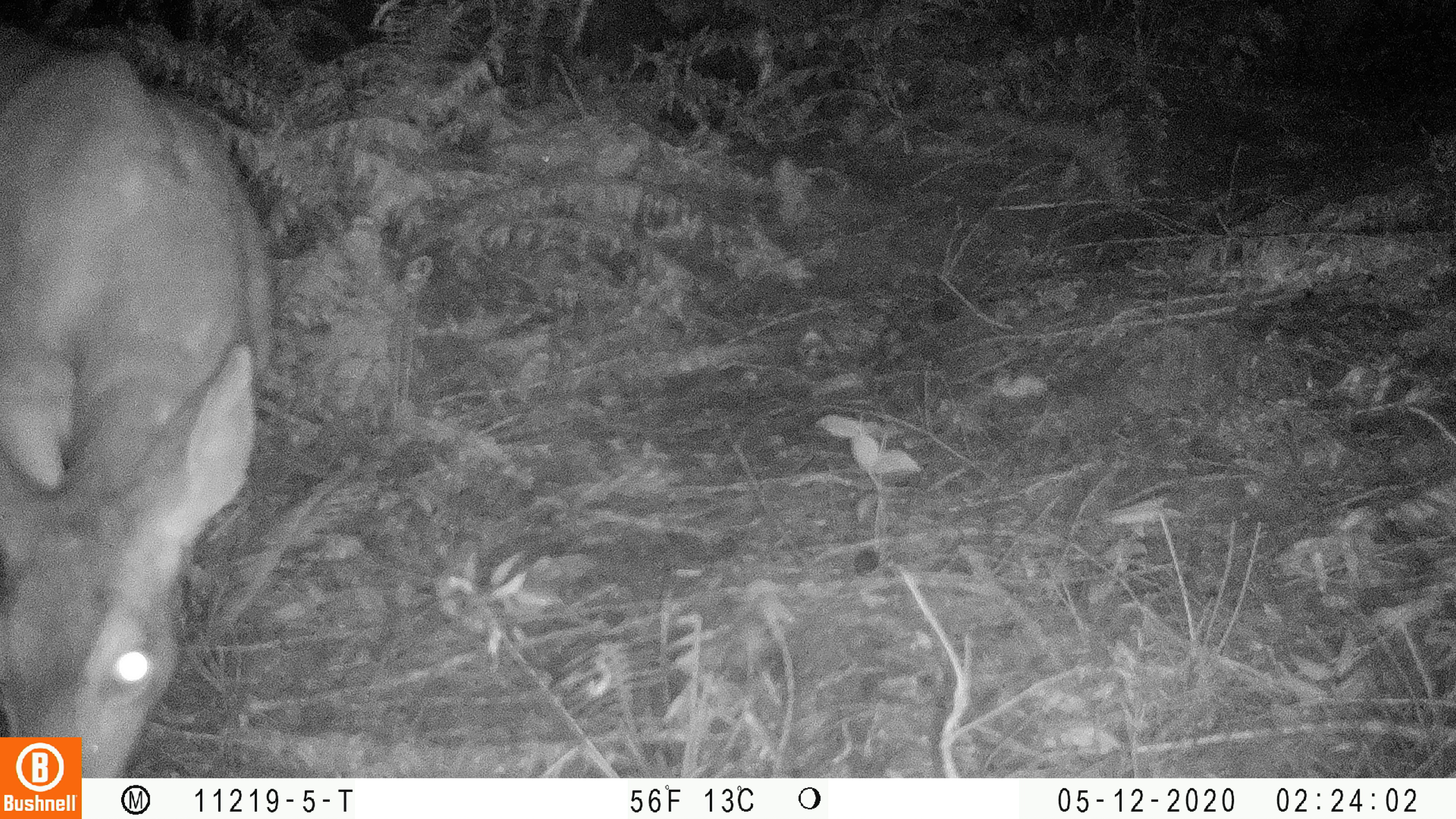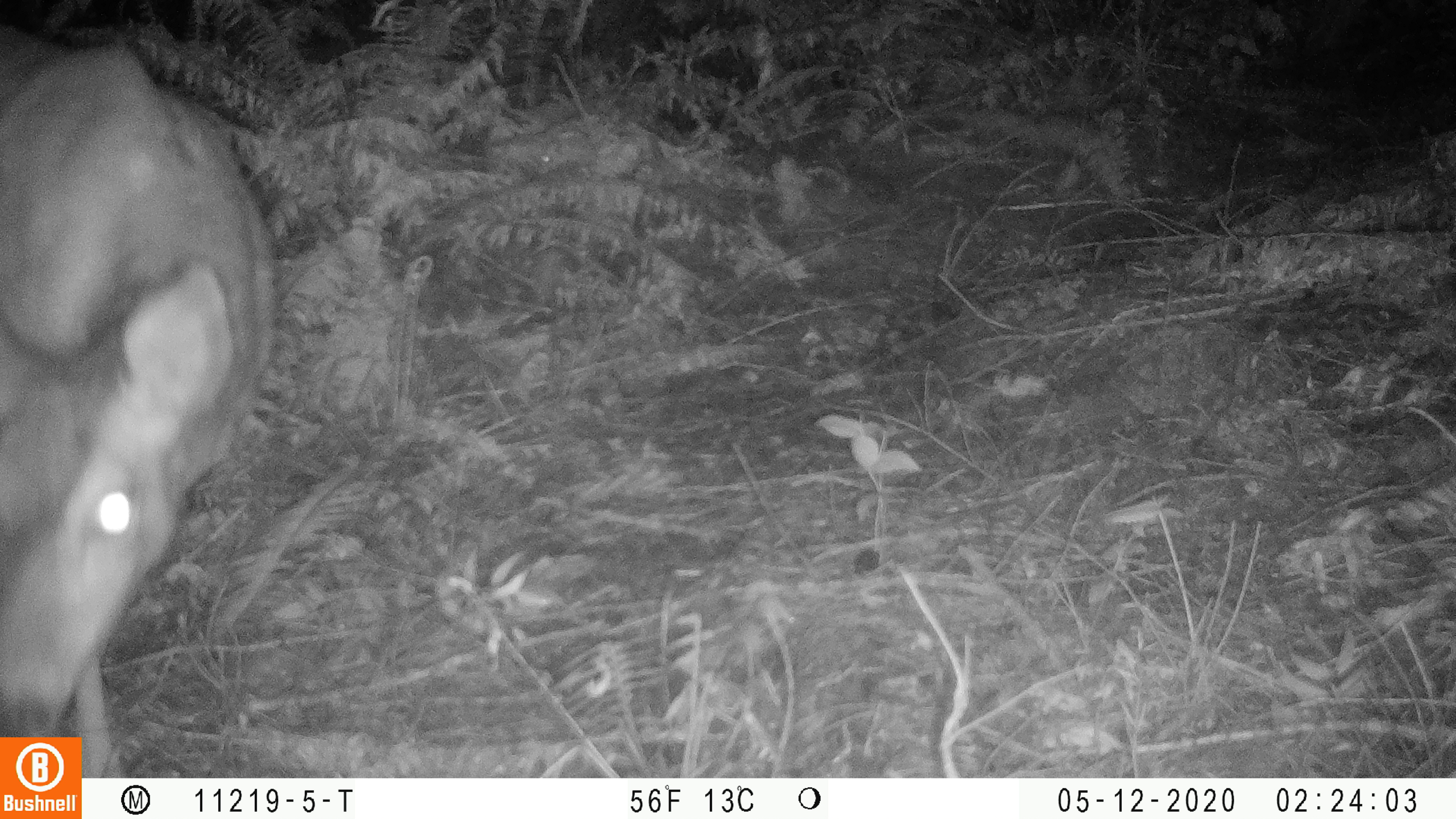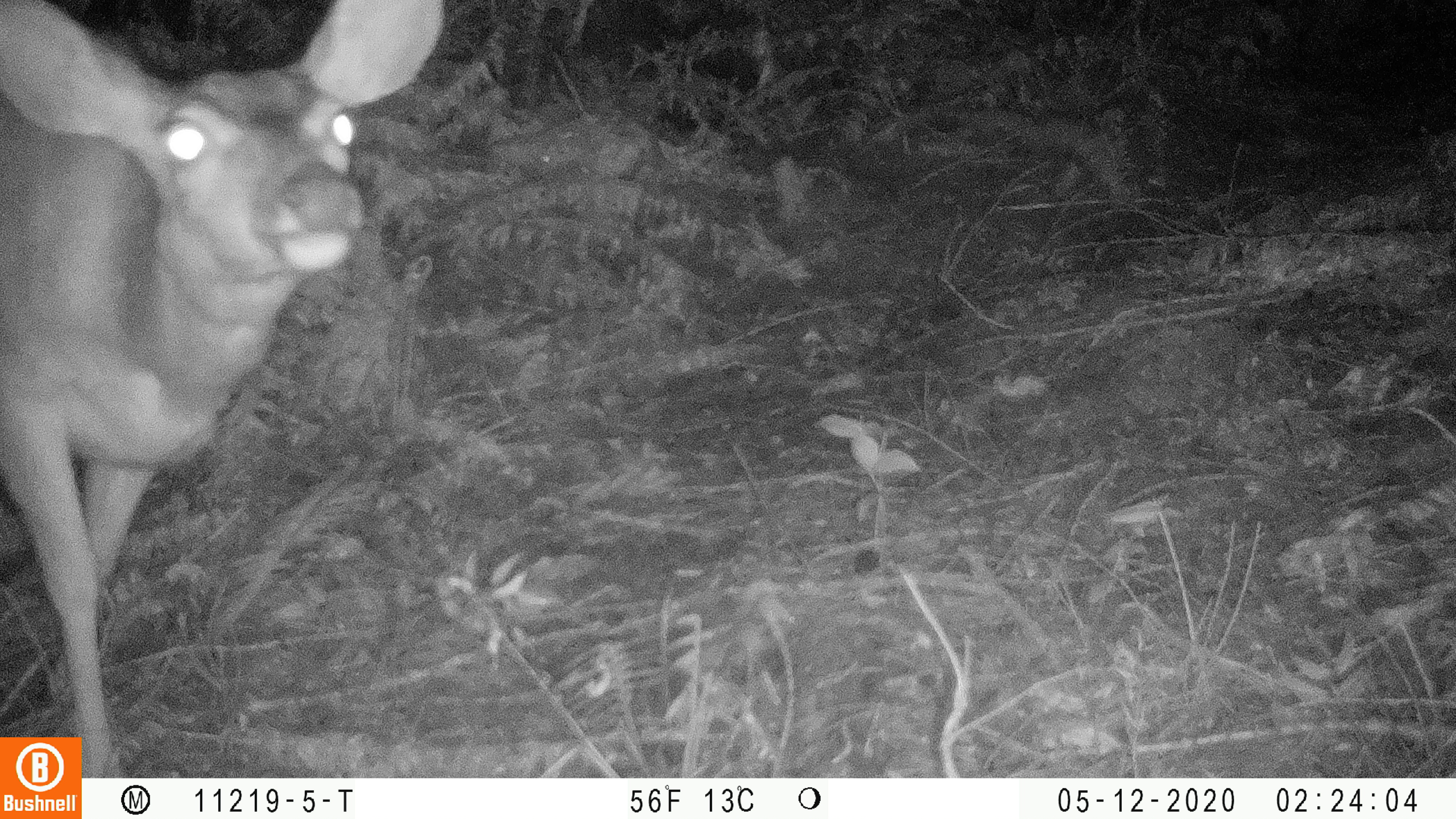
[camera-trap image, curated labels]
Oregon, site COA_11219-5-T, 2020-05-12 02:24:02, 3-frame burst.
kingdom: Animalia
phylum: Chordata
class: Mammalia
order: Artiodactyla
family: Cervidae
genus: Odocoileus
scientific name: Odocoileus hemionus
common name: black-tailed deer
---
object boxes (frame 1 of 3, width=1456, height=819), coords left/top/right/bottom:
black-tailed deer: 2/42/277/732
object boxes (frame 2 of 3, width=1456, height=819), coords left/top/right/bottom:
black-tailed deer: 0/25/285/730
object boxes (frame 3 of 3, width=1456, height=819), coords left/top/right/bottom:
black-tailed deer: 0/0/455/730